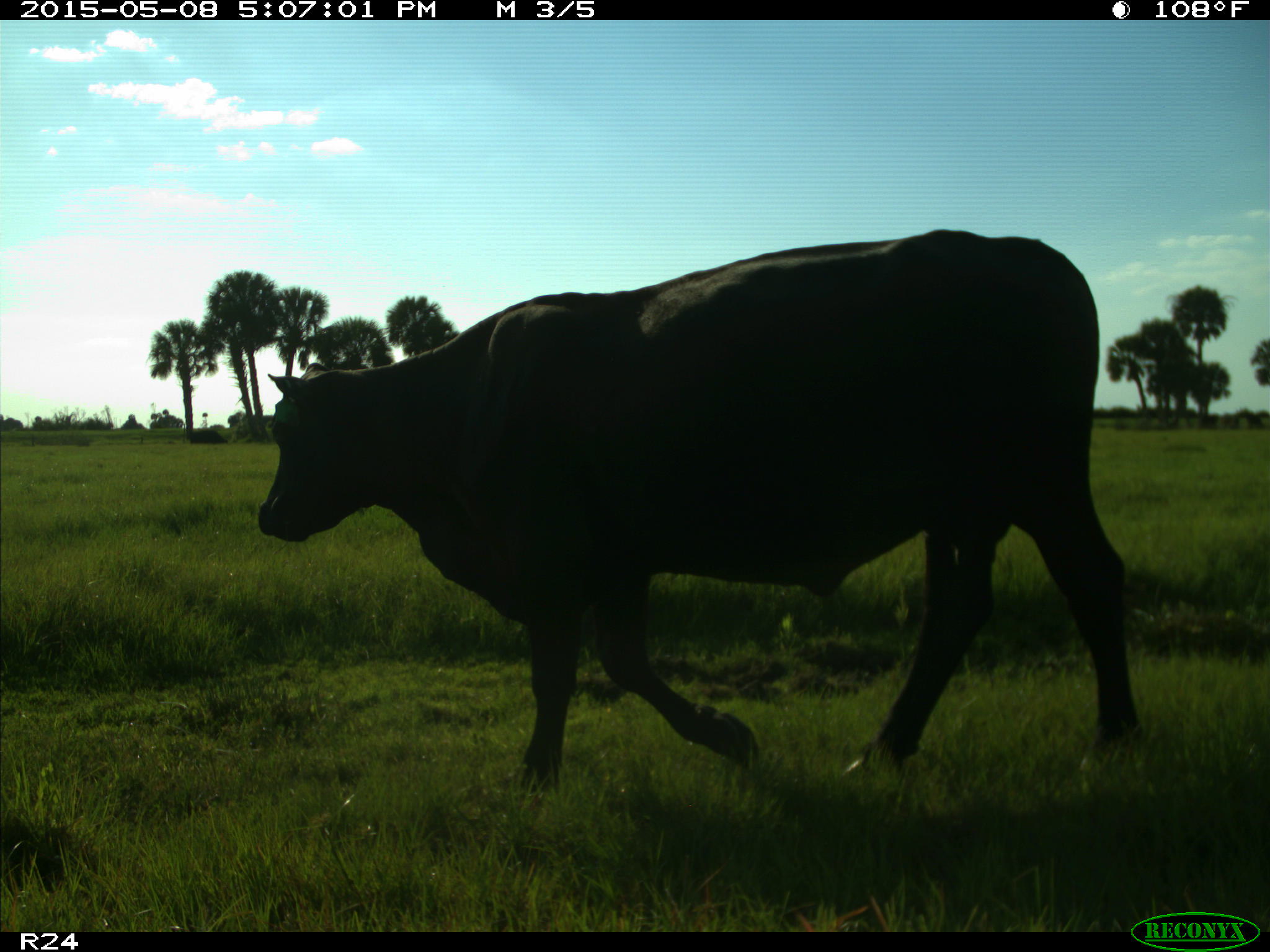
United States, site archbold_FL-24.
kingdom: Animalia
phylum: Chordata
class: Mammalia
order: Artiodactyla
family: Bovidae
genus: Bos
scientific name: Bos taurus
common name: domestic cow